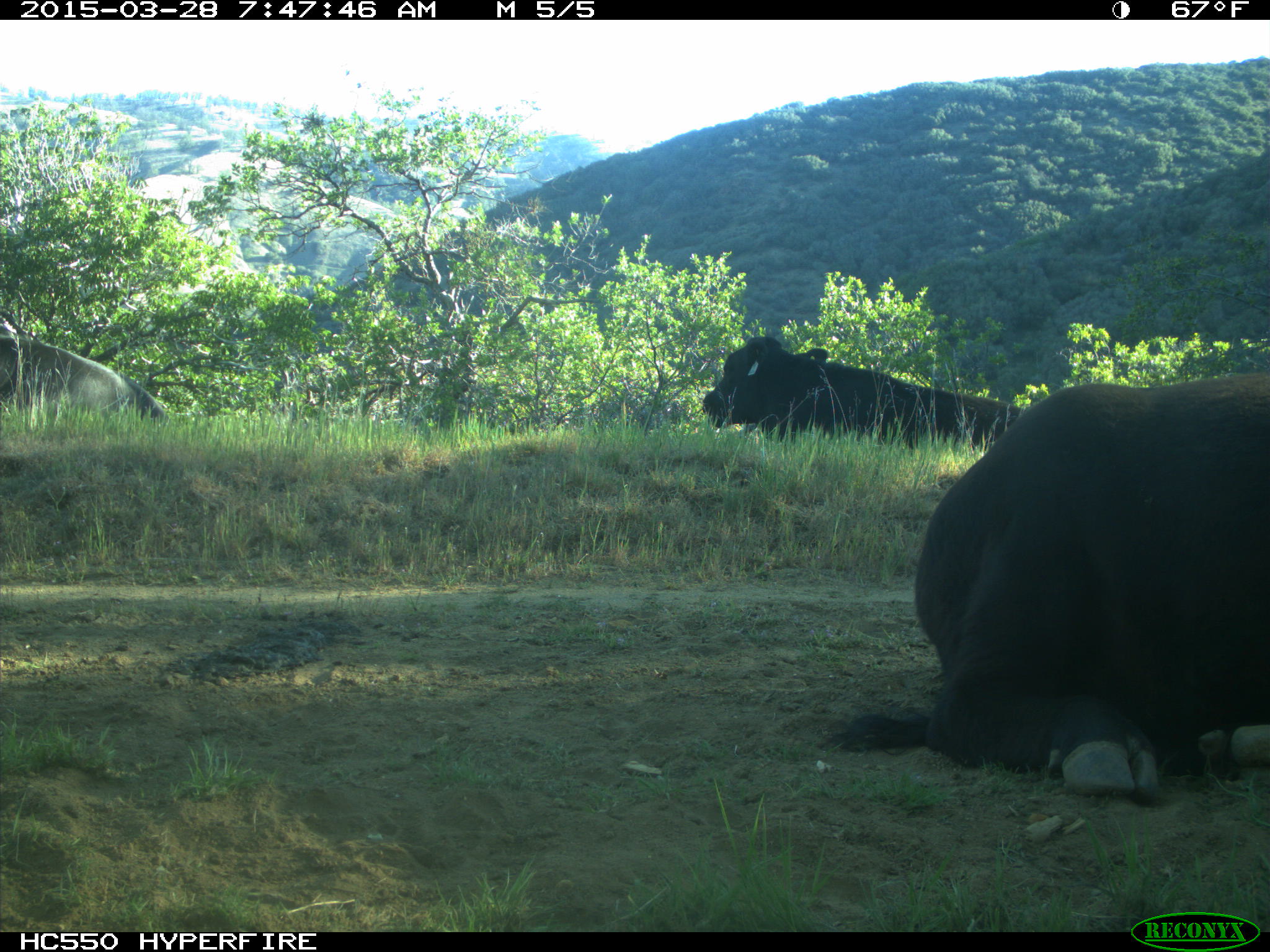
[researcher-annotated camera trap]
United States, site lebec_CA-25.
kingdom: Animalia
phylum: Chordata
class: Mammalia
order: Artiodactyla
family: Bovidae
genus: Bos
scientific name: Bos taurus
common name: domestic cow